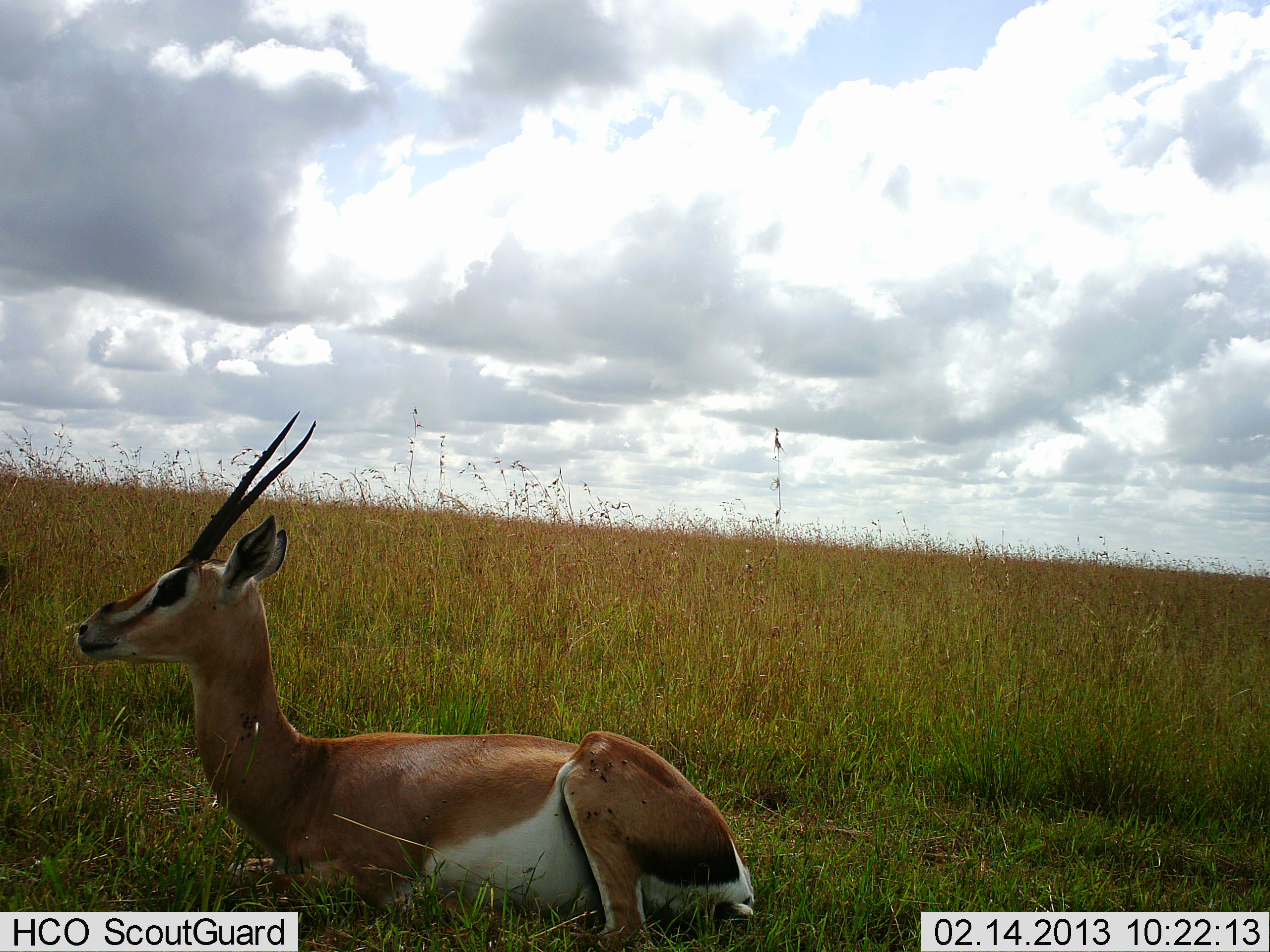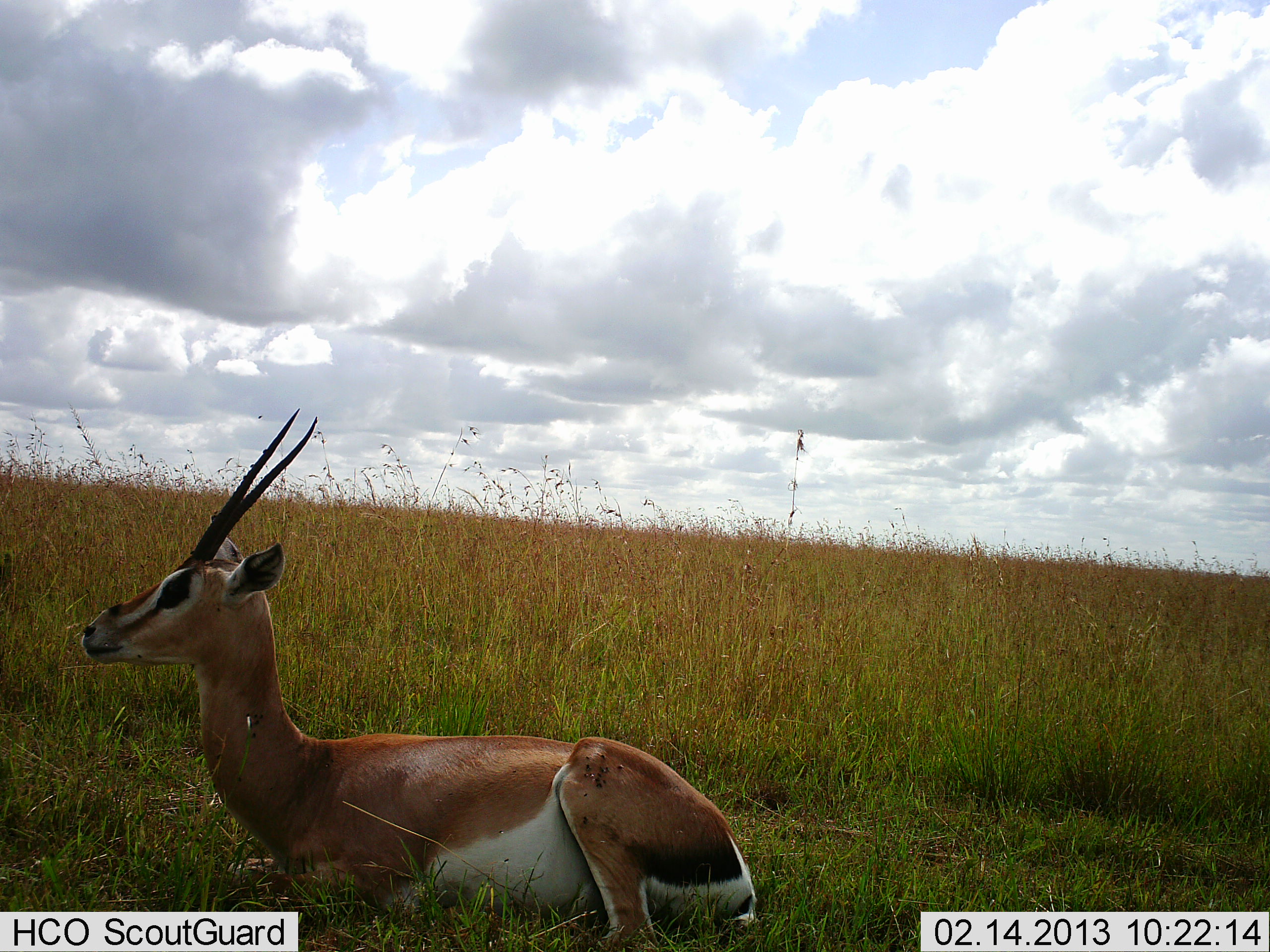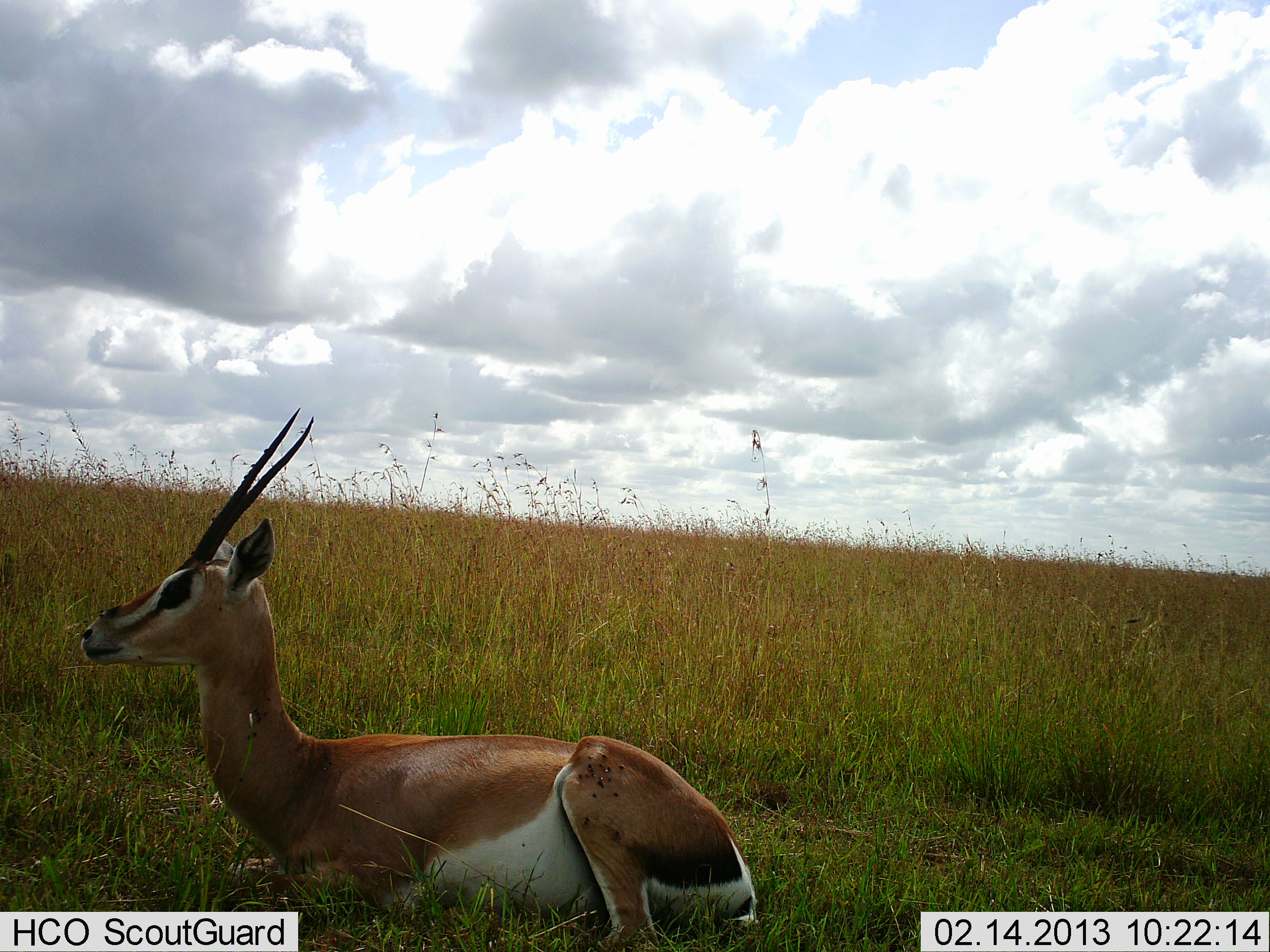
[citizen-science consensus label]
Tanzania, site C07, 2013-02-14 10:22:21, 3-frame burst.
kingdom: Animalia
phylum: Chordata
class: Mammalia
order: Artiodactyla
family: Bovidae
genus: Nanger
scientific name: Nanger granti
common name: grant's gazelle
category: gazellegrants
Gazellegrants (grant's gazelle) (Nanger granti), count 1. Behavior (volunteer vote fractions): standing 0%, resting 100%, moving 0%, interacting 0%. Young present (vote fraction): 0%. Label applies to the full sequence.